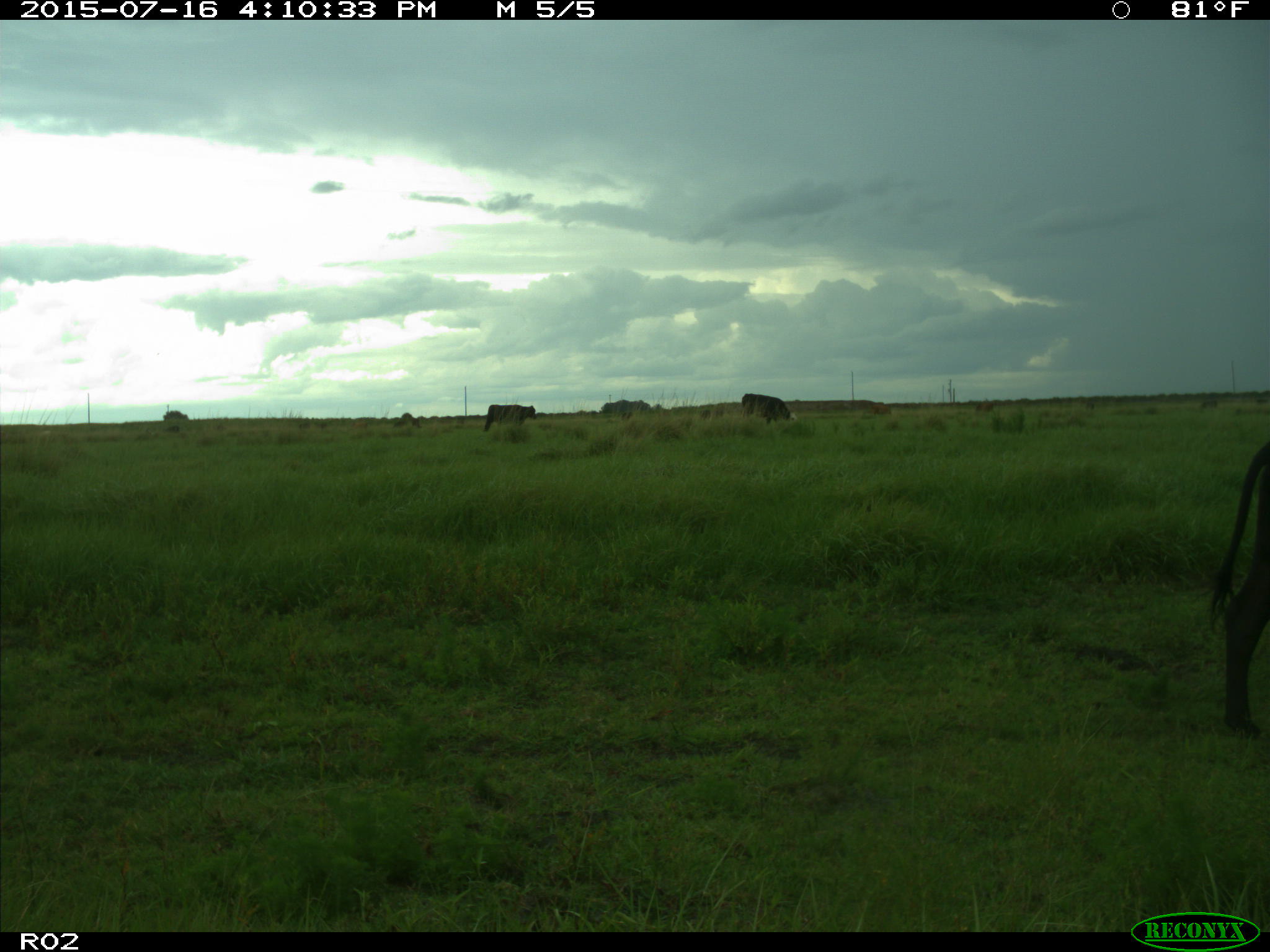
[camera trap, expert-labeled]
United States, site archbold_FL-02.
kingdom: Animalia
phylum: Chordata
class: Mammalia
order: Artiodactyla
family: Bovidae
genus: Bos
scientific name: Bos taurus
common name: domestic cow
Bos taurus (domestic cow).